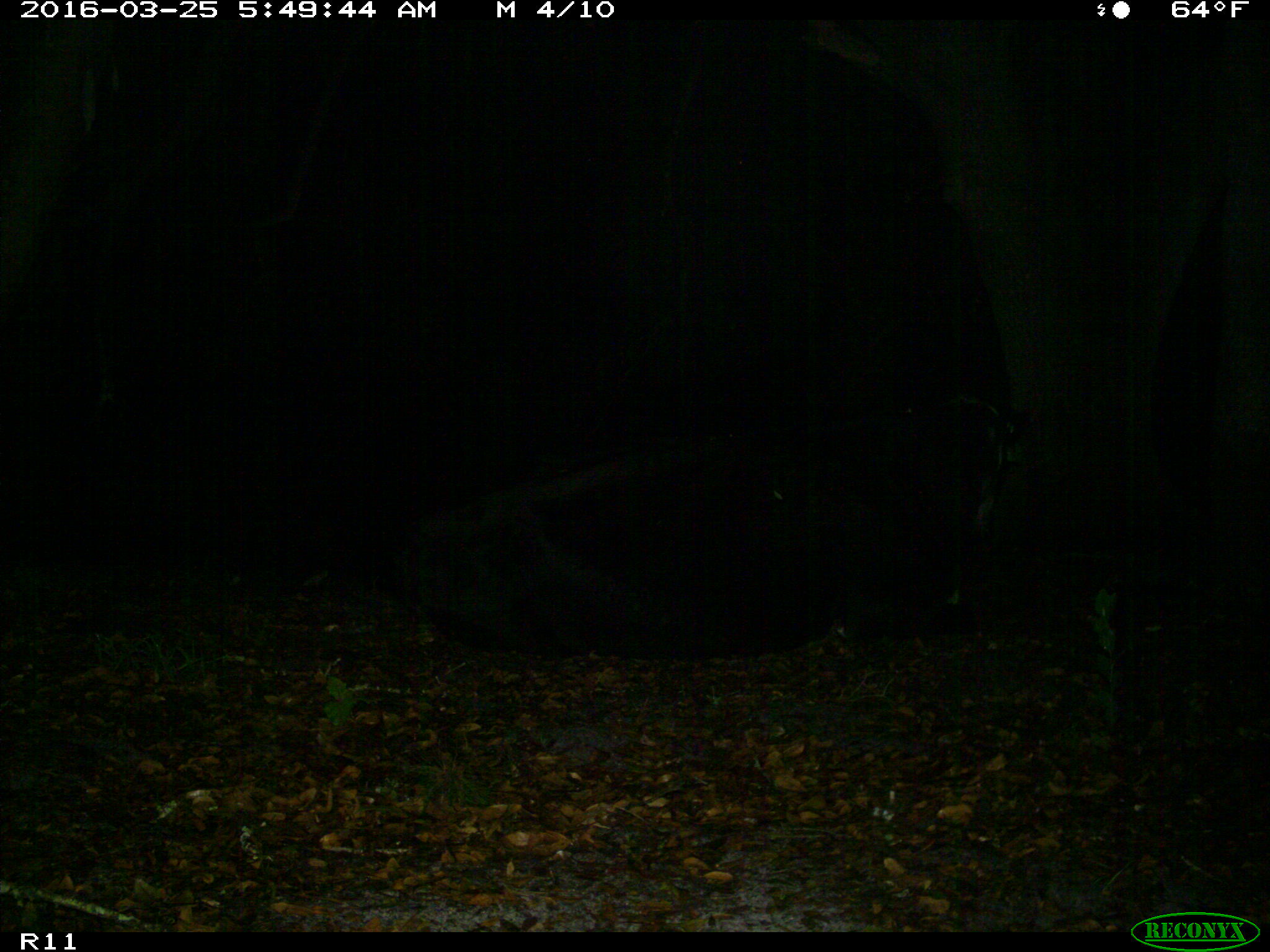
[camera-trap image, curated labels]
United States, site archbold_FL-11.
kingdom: Animalia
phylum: Chordata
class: Mammalia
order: Artiodactyla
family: Bovidae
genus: Bos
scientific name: Bos taurus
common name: domestic cow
Bos taurus (domestic cow).